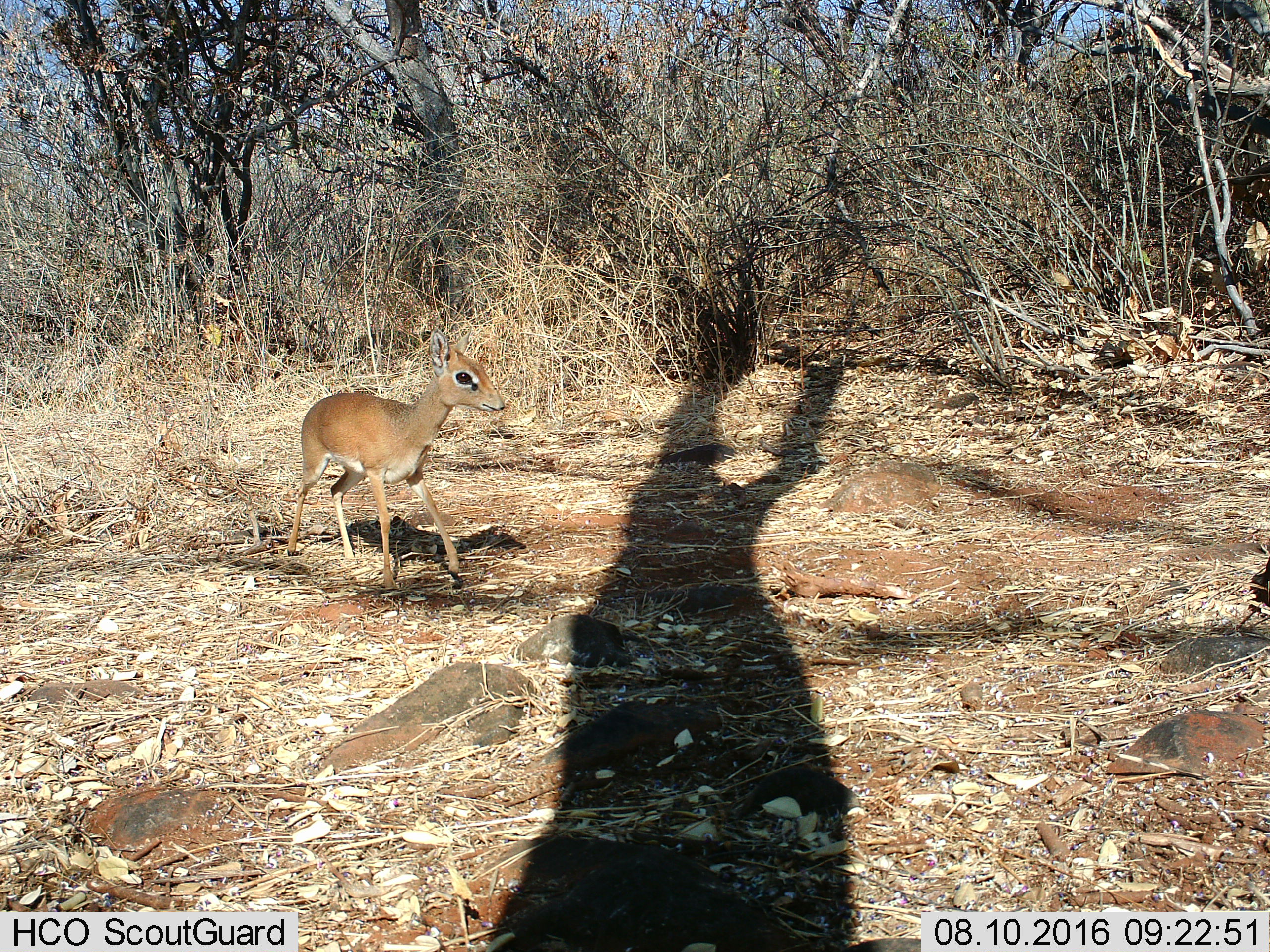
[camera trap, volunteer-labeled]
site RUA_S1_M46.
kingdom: Animalia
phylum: Chordata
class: Mammalia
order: Artiodactyla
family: Bovidae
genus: Madoqua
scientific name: Madoqua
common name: dik-dik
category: dikdik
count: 1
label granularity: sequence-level